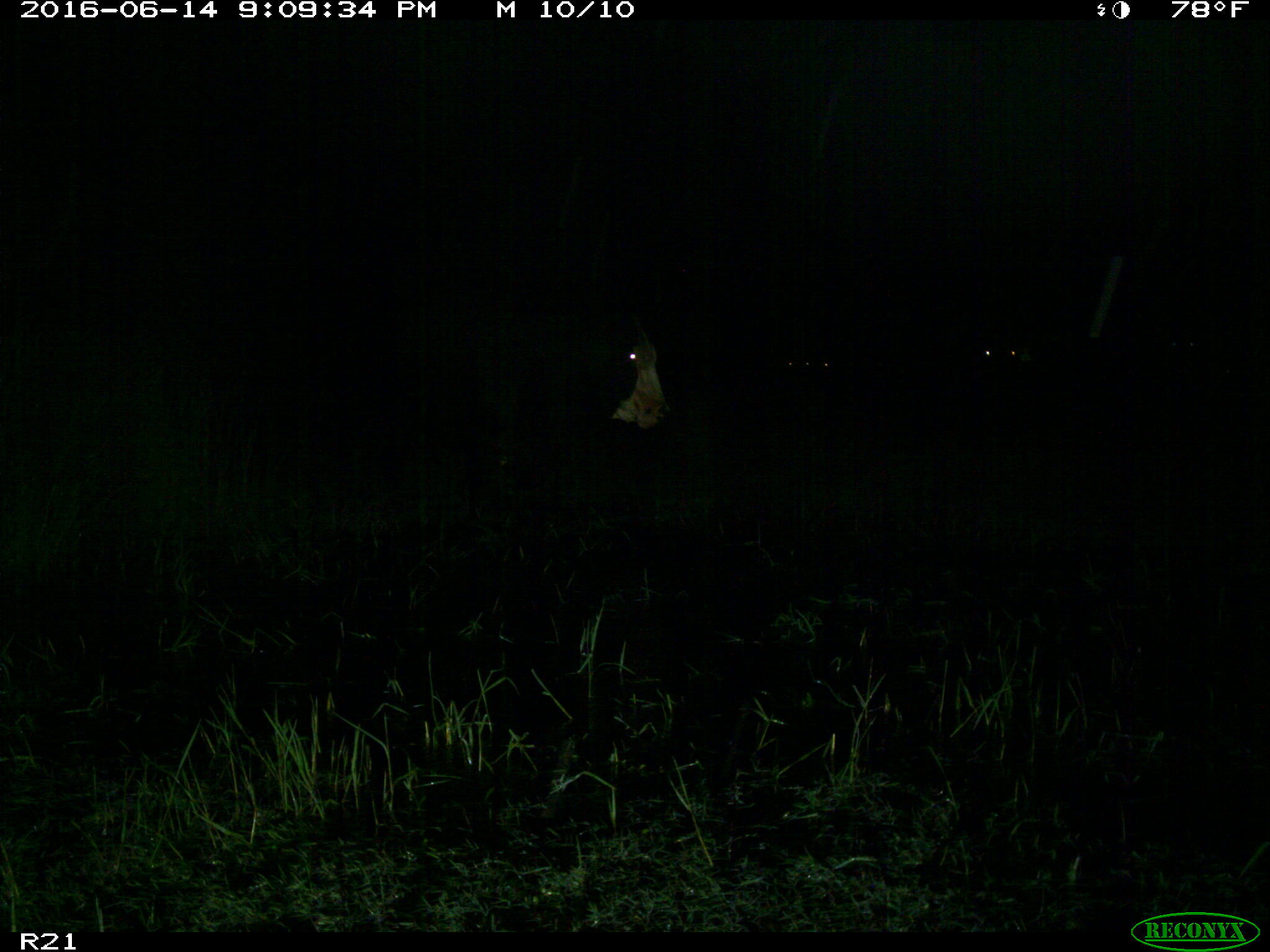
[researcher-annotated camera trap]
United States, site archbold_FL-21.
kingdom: Animalia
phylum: Chordata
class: Mammalia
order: Artiodactyla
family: Bovidae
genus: Bos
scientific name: Bos taurus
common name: domestic cow